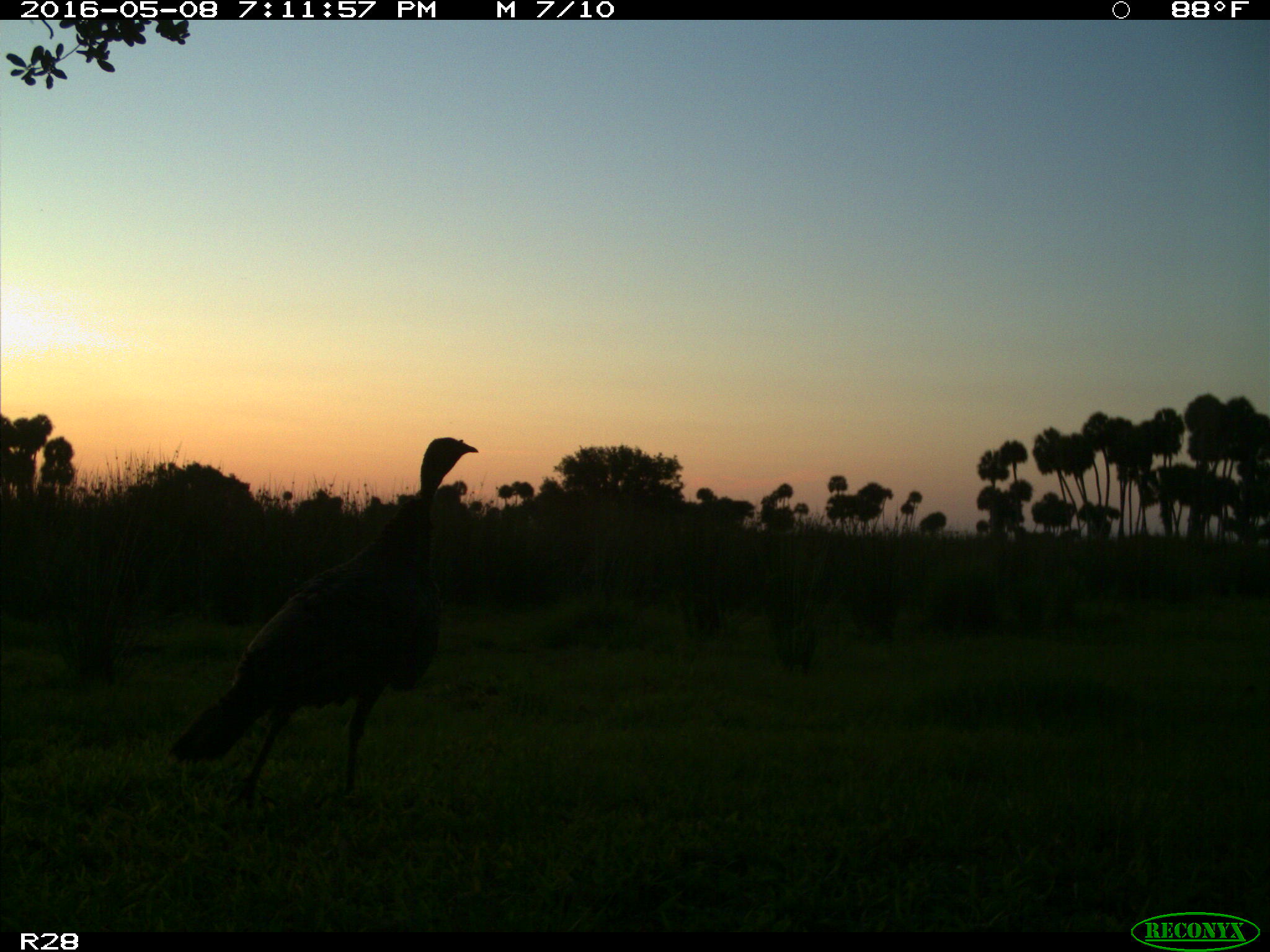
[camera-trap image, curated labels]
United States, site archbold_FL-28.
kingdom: Animalia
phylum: Chordata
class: Aves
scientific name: Aves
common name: birds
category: unidentified bird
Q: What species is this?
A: Unidentified bird (birds) (Aves).